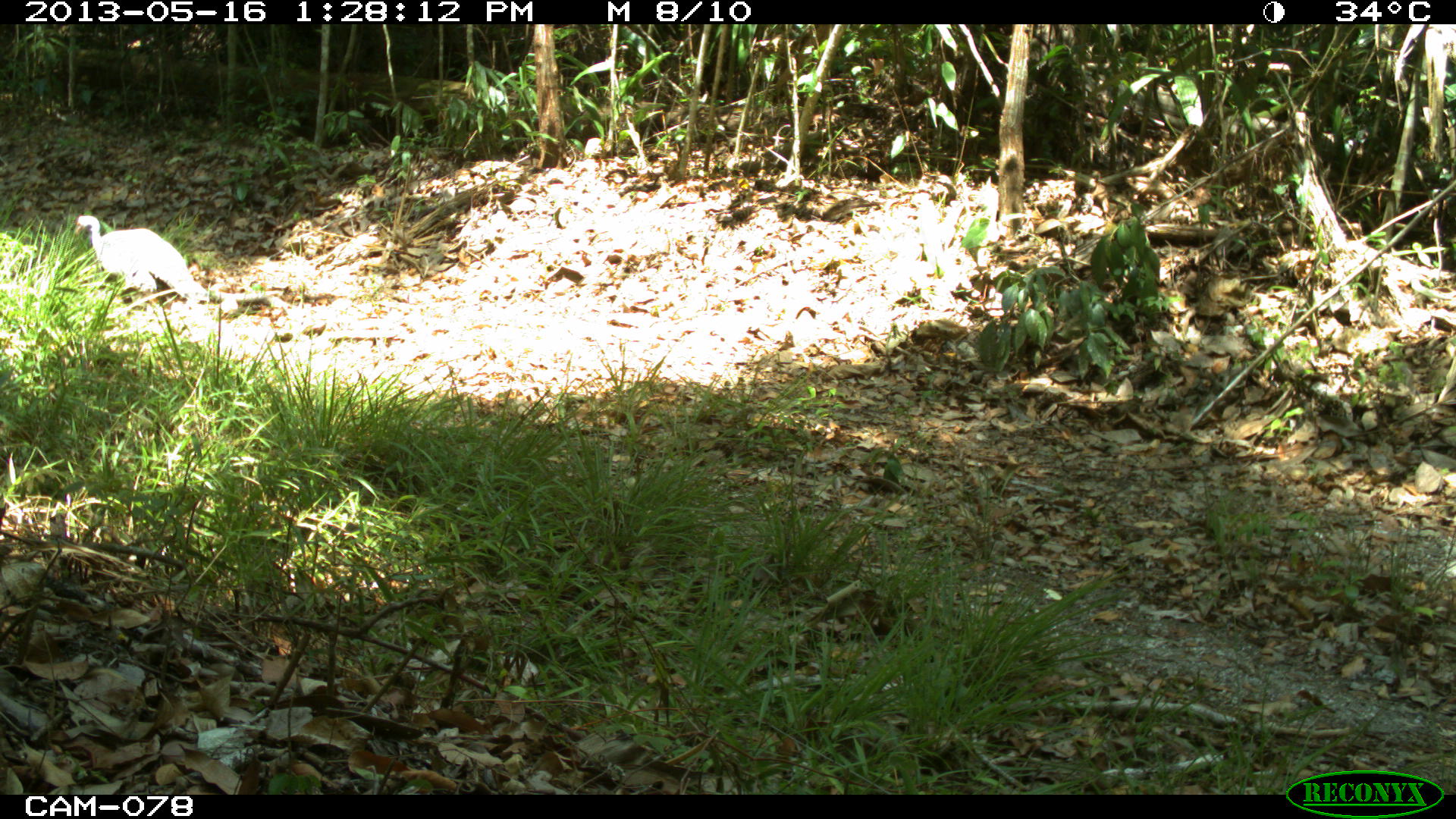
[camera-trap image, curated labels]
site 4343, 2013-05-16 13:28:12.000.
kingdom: Animalia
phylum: Chordata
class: Aves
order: Galliformes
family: Phasianidae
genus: Meleagris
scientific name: Meleagris ocellata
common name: ocellated turkey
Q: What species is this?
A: Meleagris ocellata (ocellated turkey).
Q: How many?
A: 1.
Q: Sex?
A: Female.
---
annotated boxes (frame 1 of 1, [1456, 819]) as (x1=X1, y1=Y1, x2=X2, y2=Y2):
meleagris ocellata: (x1=74, y1=215, x2=209, y2=304)